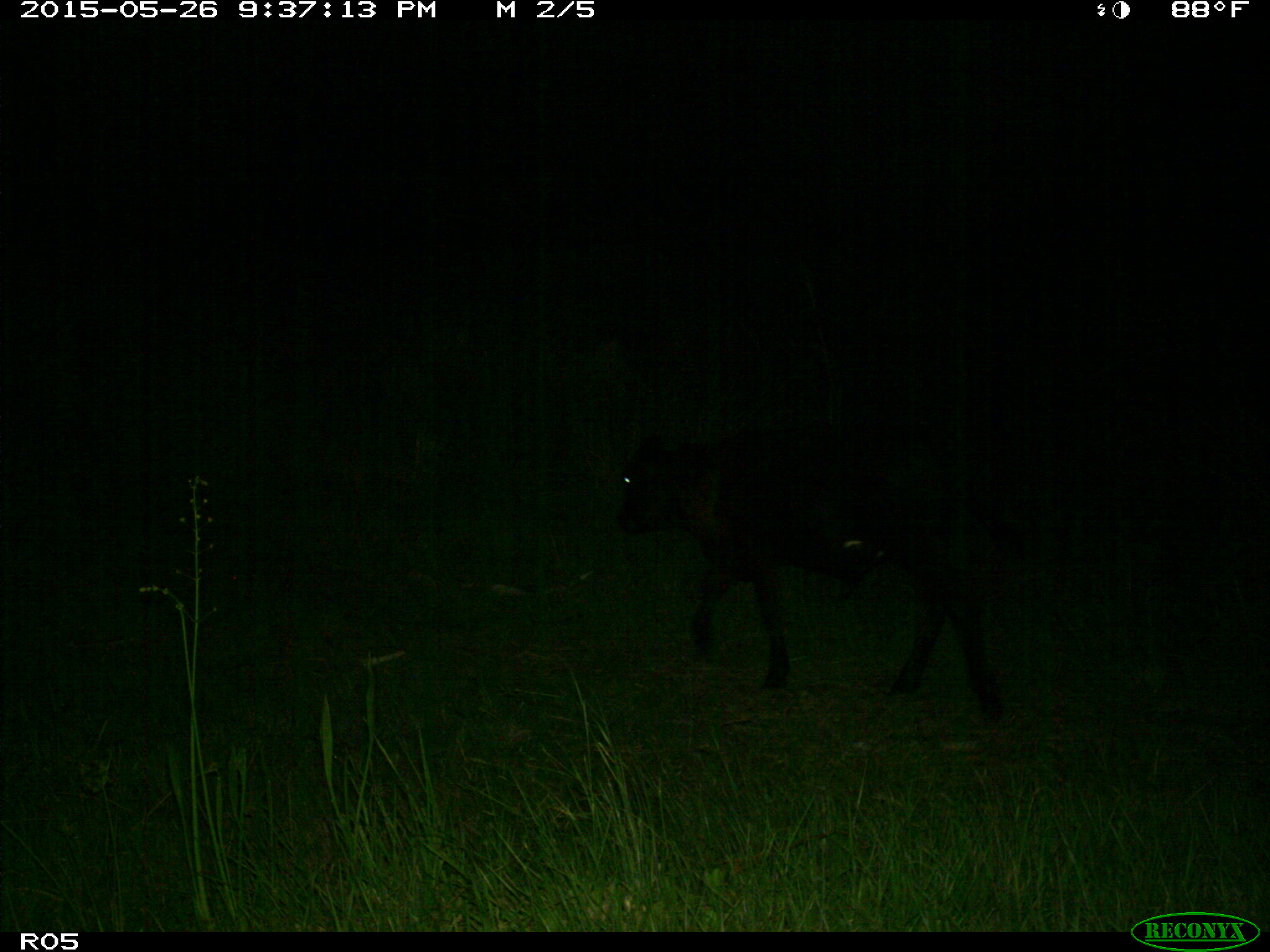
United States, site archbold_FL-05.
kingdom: Animalia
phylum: Chordata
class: Mammalia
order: Artiodactyla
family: Bovidae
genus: Bos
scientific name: Bos taurus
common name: domestic cow